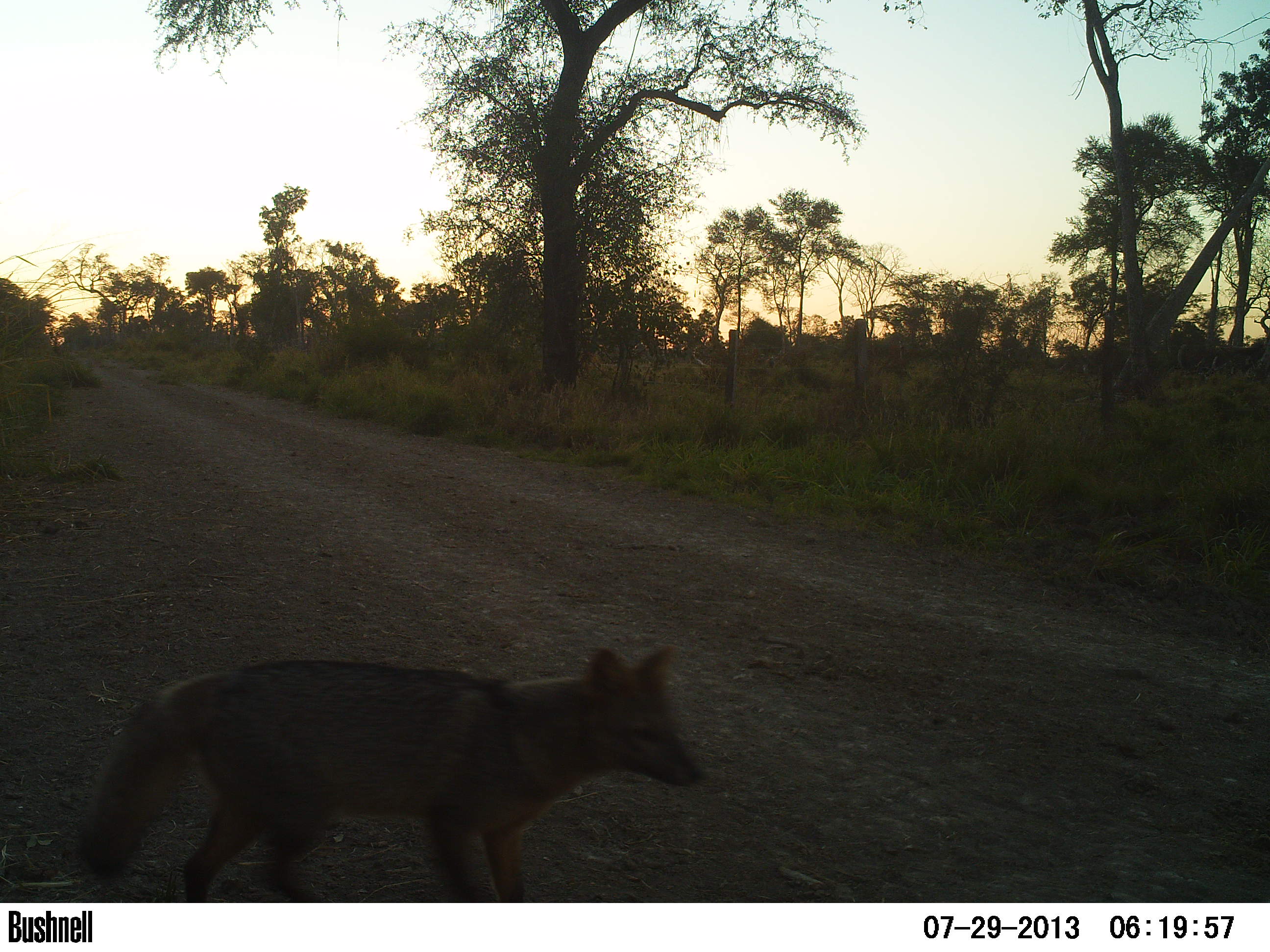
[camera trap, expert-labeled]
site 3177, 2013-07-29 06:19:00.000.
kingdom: Animalia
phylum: Chordata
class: Mammalia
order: Carnivora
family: Canidae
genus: Cerdocyon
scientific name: Cerdocyon thous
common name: crab-eating fox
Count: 1.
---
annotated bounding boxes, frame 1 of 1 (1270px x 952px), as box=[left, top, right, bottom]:
cerdocyon thous: box=[73, 647, 708, 899]